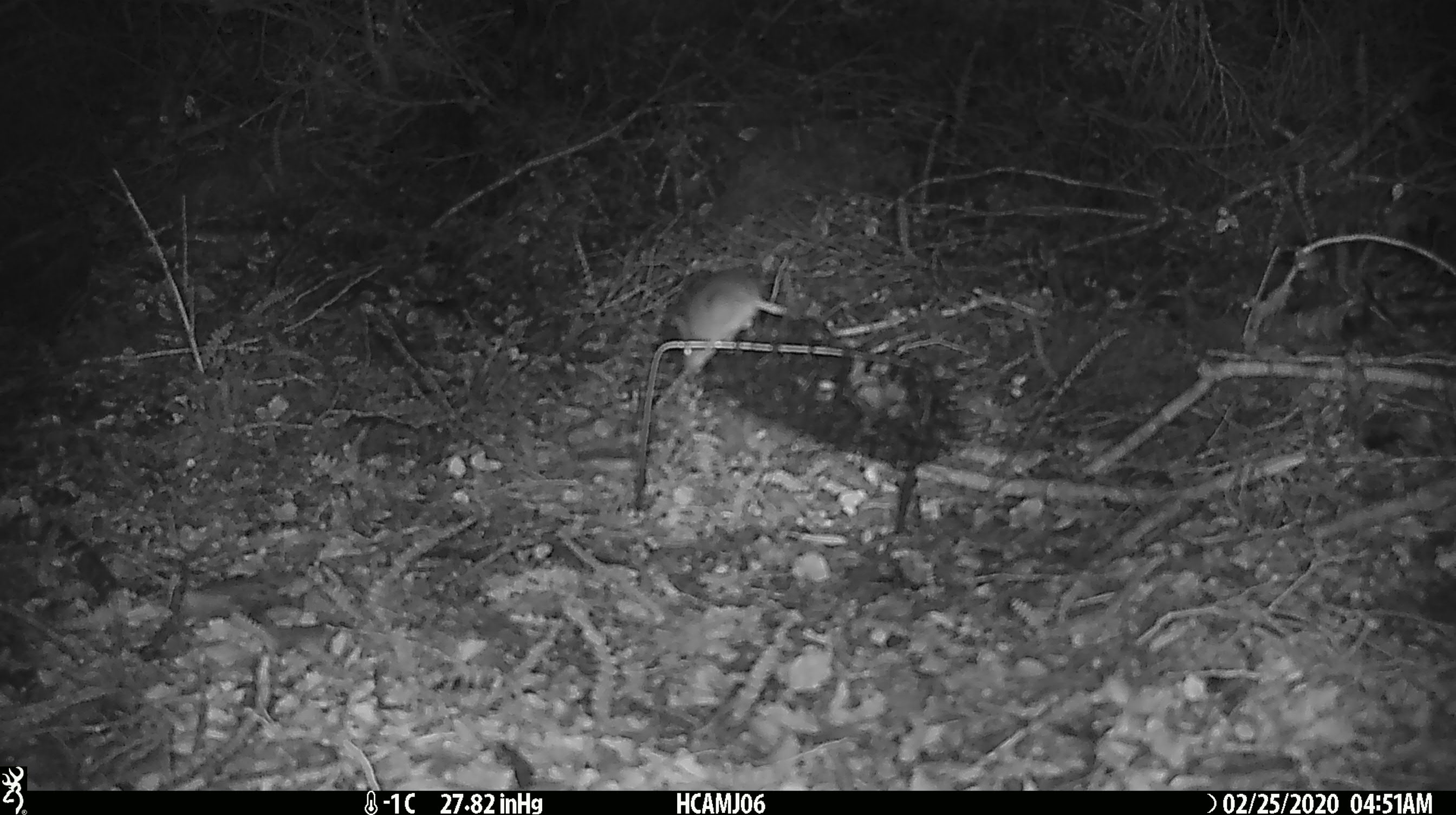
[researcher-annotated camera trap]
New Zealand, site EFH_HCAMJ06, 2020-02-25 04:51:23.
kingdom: Animalia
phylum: Chordata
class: Mammalia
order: Rodentia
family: Muridae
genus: Mus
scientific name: Mus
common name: mouse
Mouse (Mus).